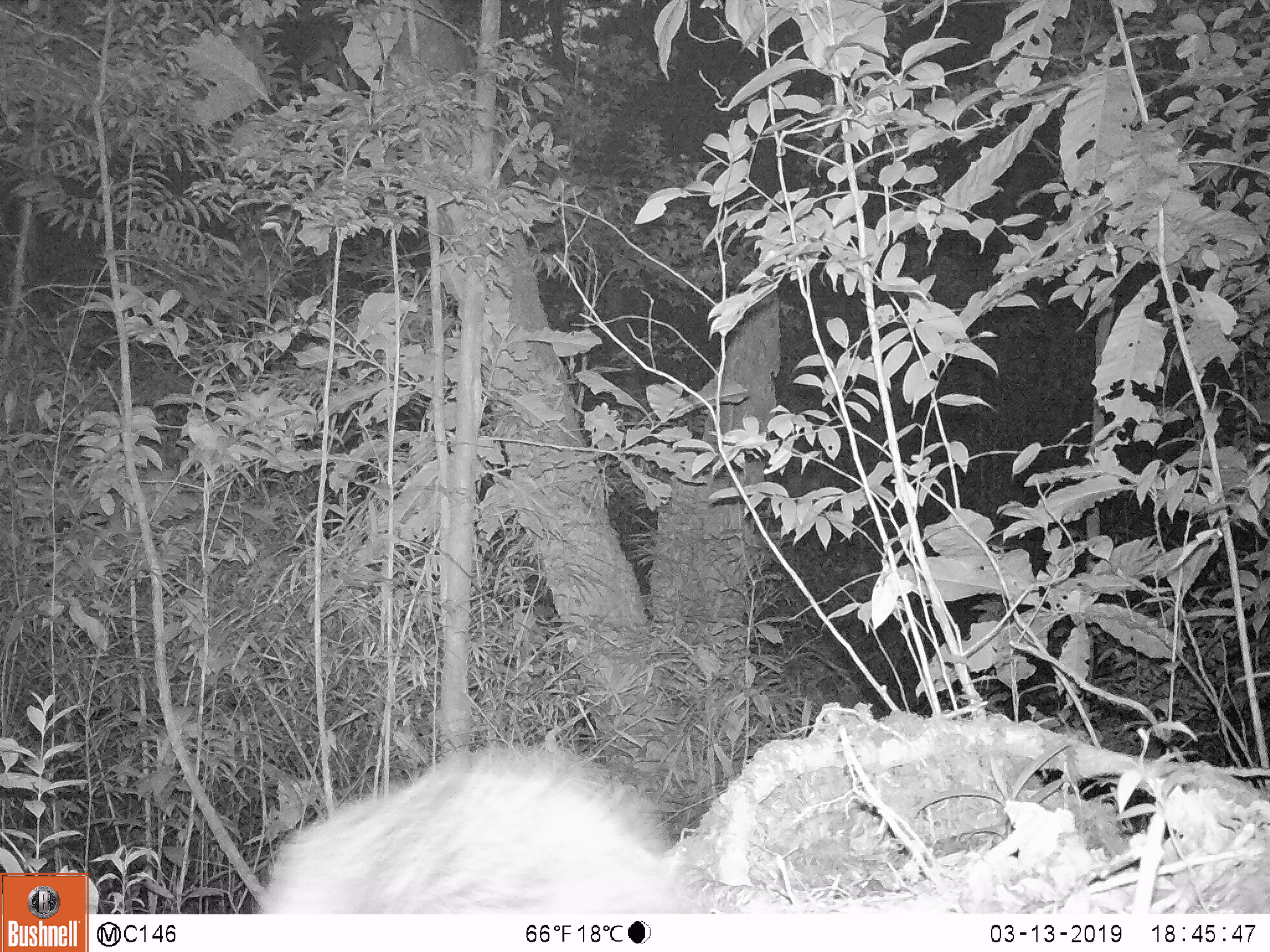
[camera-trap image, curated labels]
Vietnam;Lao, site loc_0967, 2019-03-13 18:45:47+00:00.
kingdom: Animalia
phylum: Chordata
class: Mammalia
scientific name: Mammalia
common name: mammal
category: unidentified mammal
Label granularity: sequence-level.